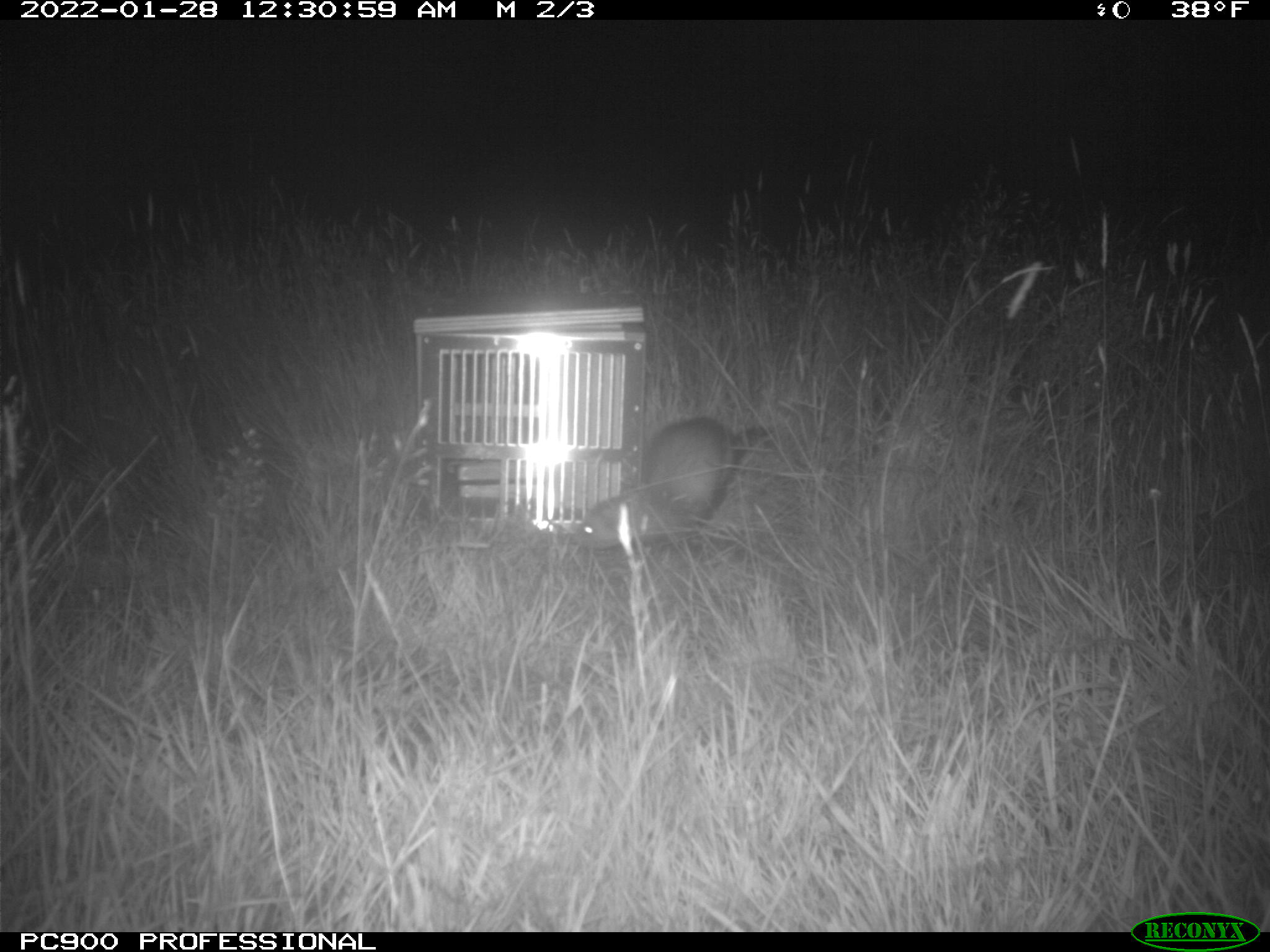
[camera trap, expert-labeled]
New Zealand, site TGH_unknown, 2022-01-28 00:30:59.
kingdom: Animalia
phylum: Chordata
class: Mammalia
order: Carnivora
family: Mustelidae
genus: Mustela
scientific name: Mustela furo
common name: ferret